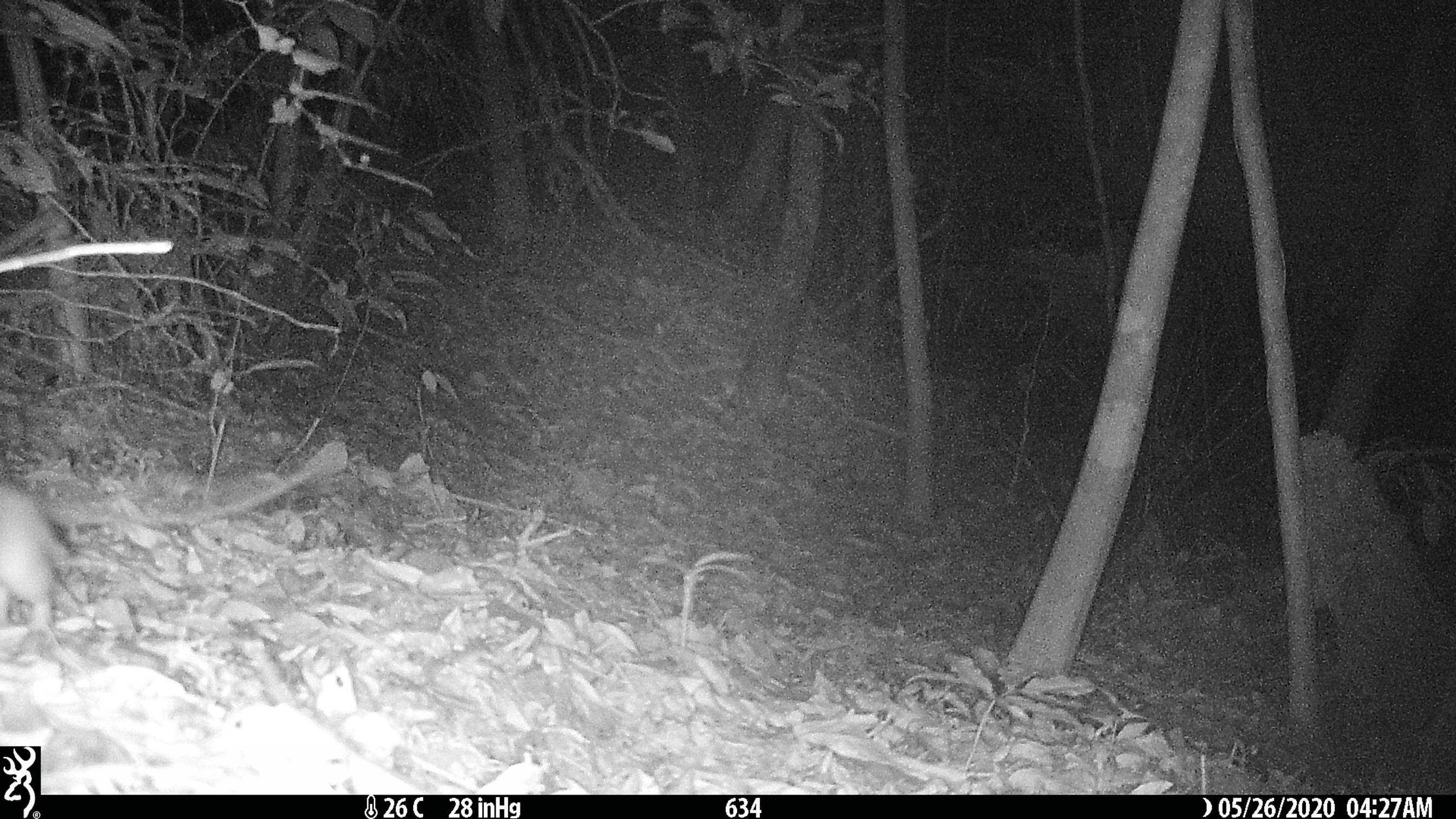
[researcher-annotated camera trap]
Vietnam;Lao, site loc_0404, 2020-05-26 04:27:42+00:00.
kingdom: Animalia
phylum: Chordata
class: Mammalia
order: Rodentia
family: Muridae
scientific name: Muridae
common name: old-world mice and rats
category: unidentified murid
Unidentified murid (old-world mice and rats) (Muridae). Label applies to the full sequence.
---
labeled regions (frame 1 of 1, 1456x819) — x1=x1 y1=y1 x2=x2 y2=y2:
unidentified murid: x1=0 y1=482 x2=69 y2=627